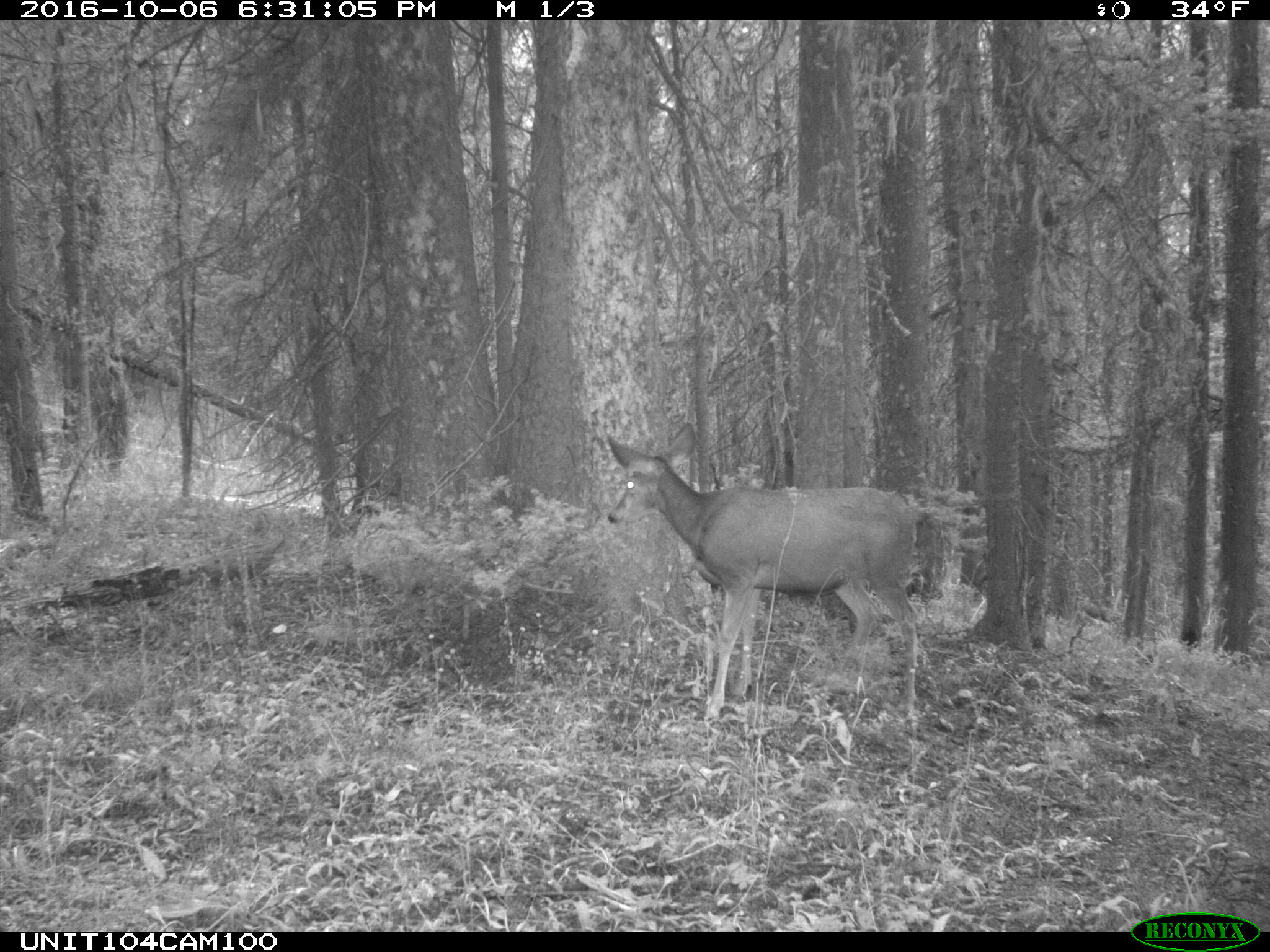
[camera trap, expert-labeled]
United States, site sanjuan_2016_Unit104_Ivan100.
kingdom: Animalia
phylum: Chordata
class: Mammalia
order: Artiodactyla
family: Cervidae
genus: Odocoileus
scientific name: Odocoileus hemionus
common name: mule deer